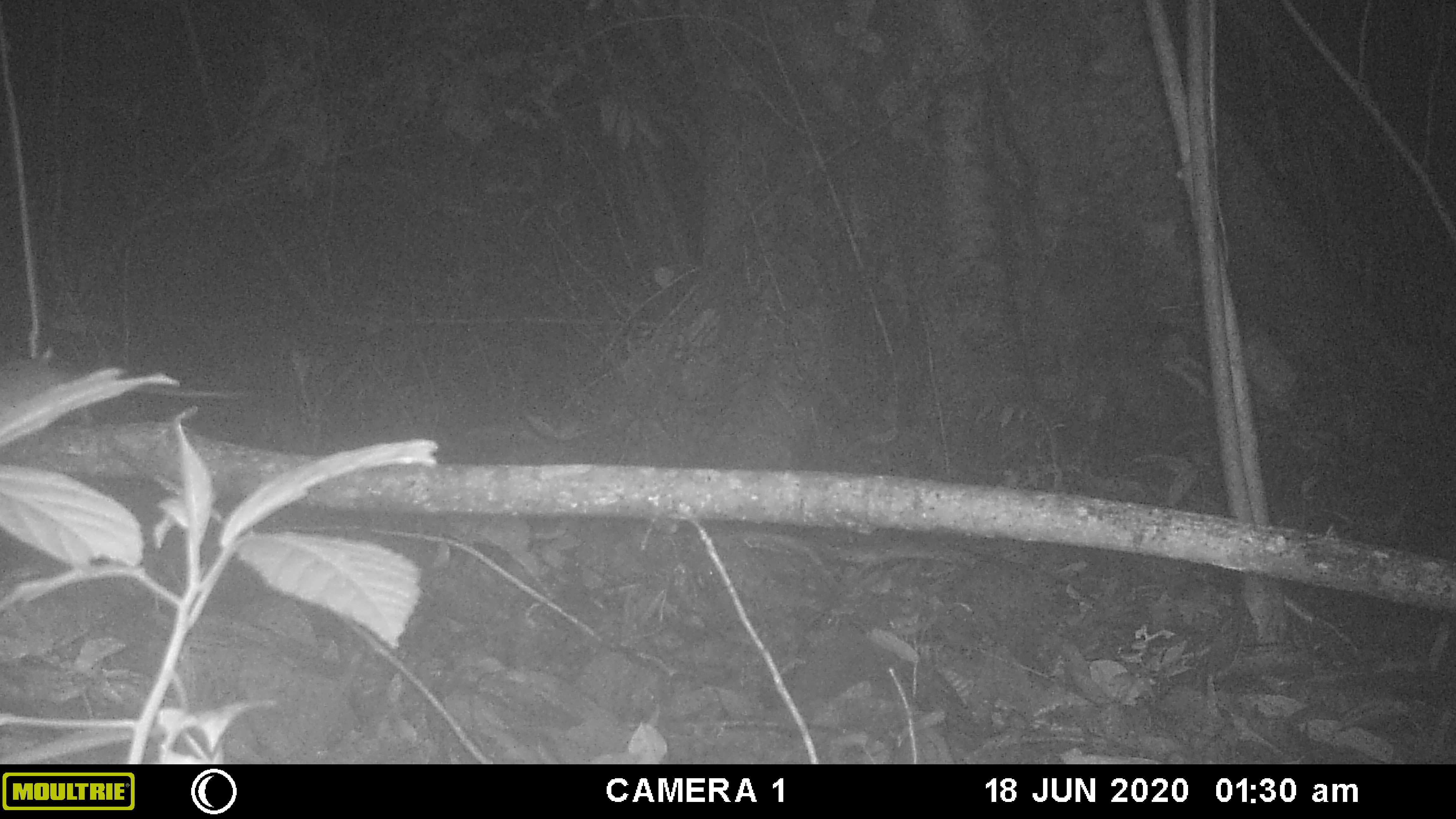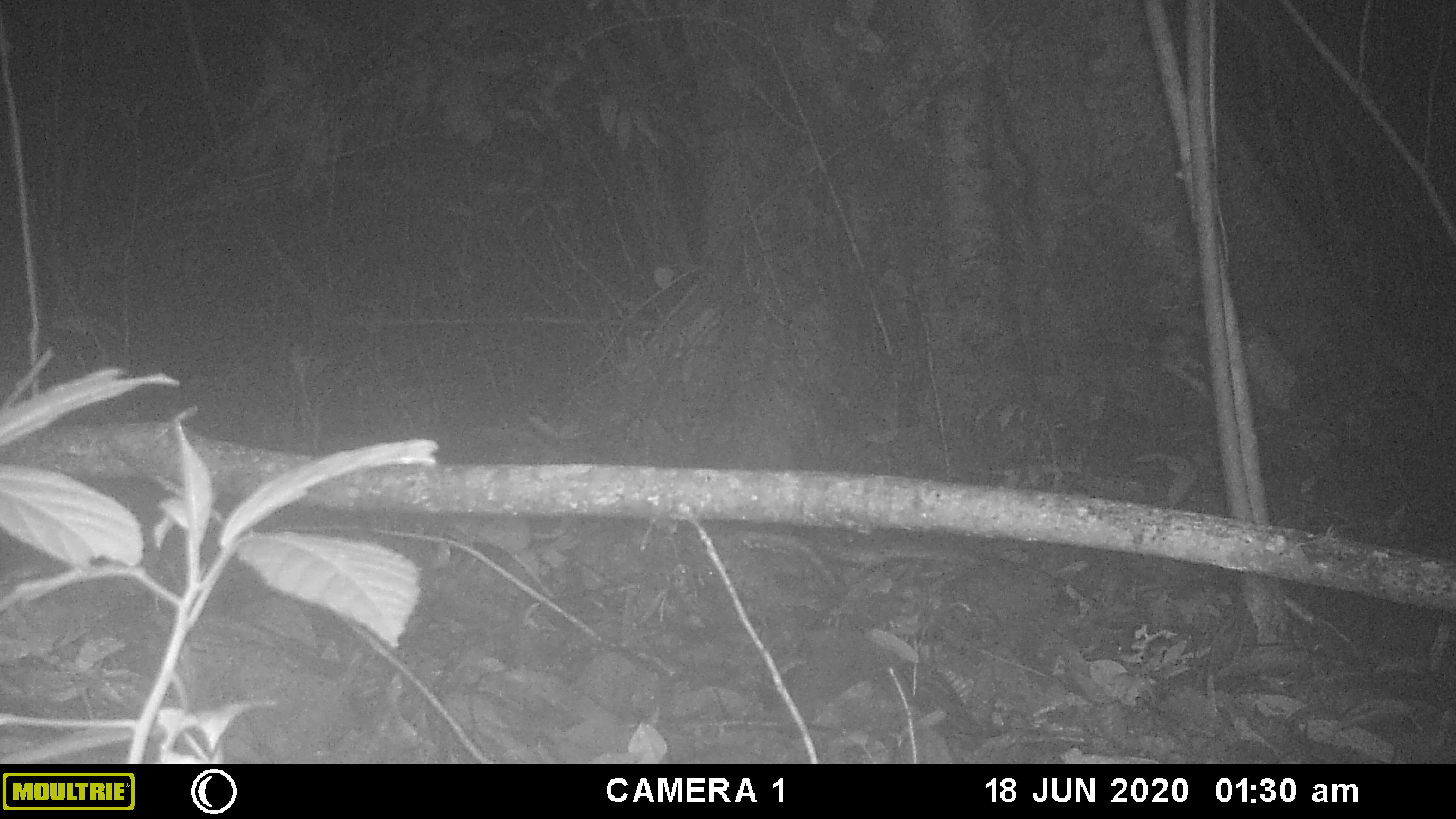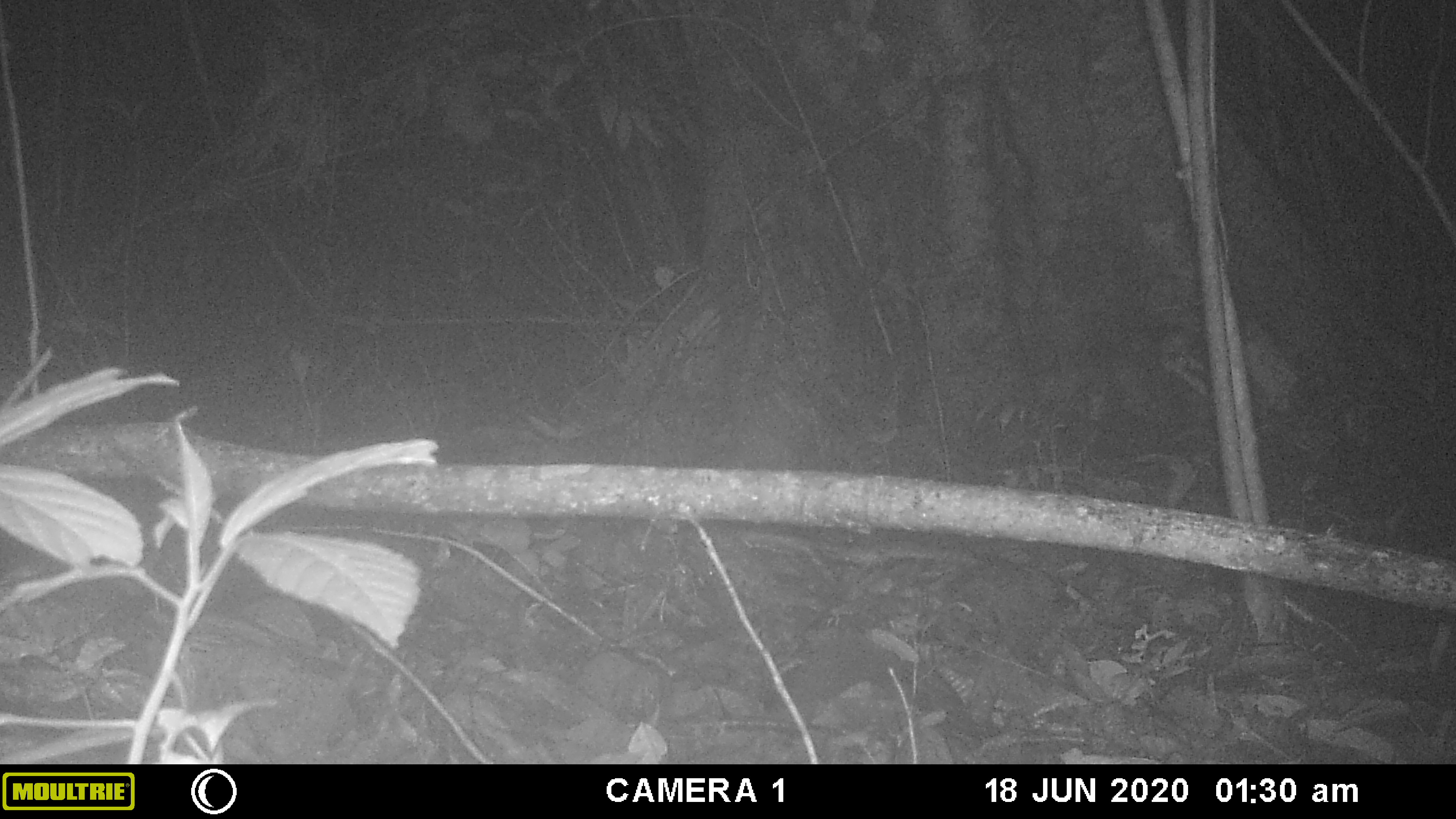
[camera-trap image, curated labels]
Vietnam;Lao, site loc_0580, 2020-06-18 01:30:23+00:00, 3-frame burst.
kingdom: Animalia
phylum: Chordata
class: Mammalia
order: Rodentia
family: Muridae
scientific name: Muridae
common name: old-world mice and rats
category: unidentified murid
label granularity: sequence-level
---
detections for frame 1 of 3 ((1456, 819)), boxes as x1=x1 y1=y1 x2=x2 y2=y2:
unidentified murid: x1=0 y1=355 x2=260 y2=425